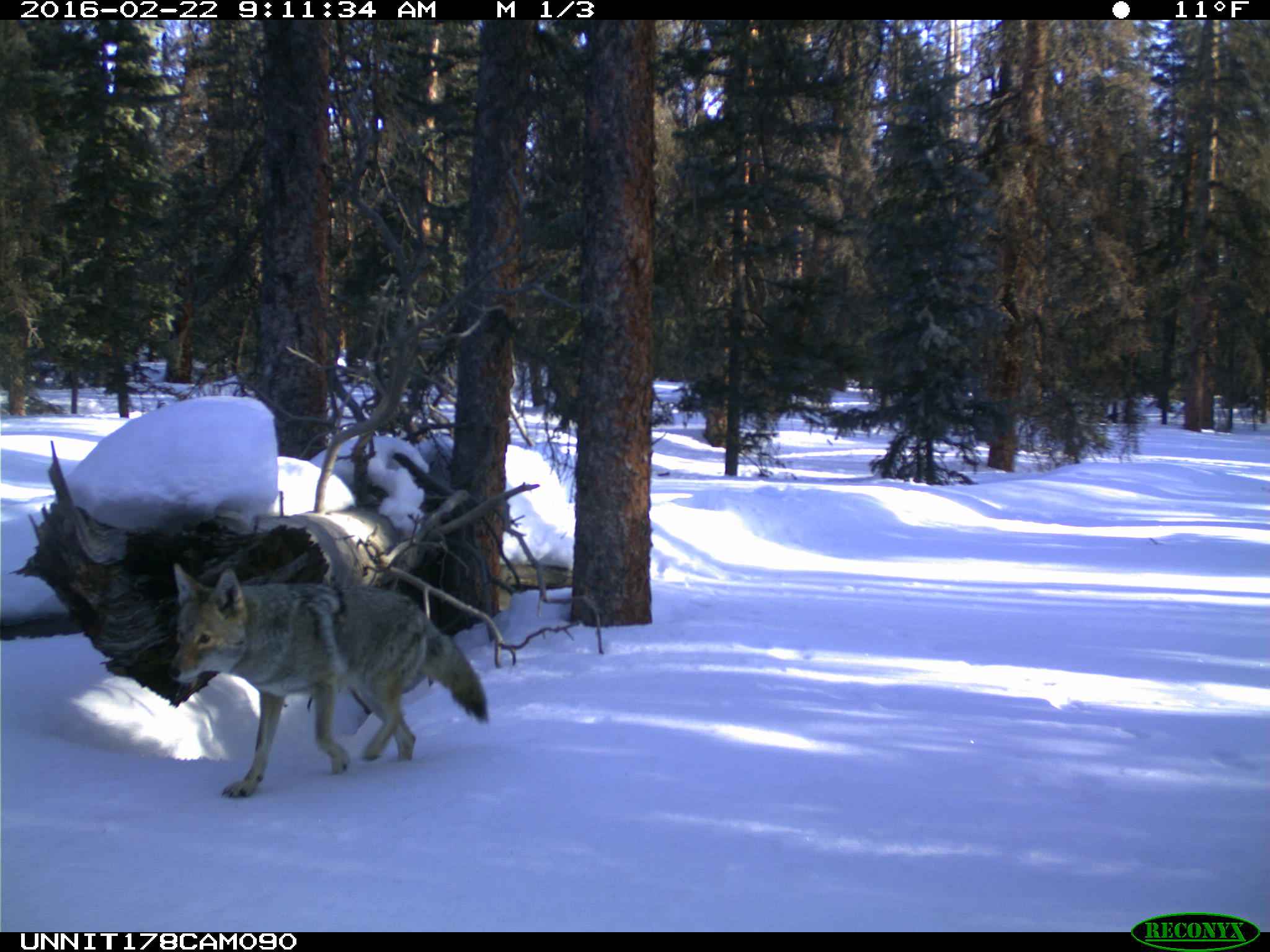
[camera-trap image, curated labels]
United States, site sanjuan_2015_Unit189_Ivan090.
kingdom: Animalia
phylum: Chordata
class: Mammalia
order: Carnivora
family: Canidae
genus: Canis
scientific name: Canis latrans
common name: coyote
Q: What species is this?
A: Canis latrans (coyote).